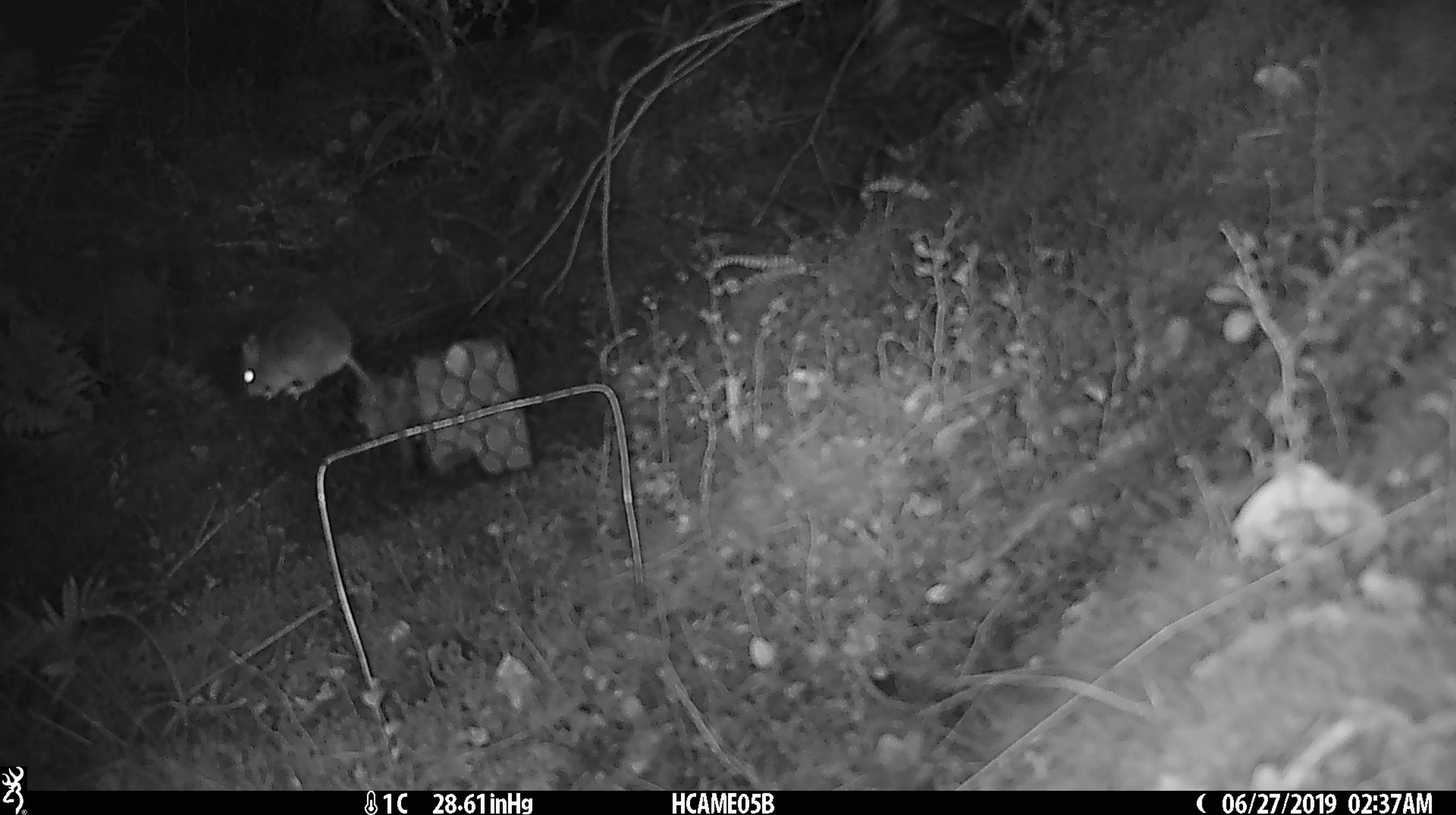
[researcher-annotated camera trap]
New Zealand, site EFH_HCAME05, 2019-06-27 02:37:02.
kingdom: Animalia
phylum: Chordata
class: Mammalia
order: Rodentia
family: Muridae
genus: Mus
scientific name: Mus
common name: mouse